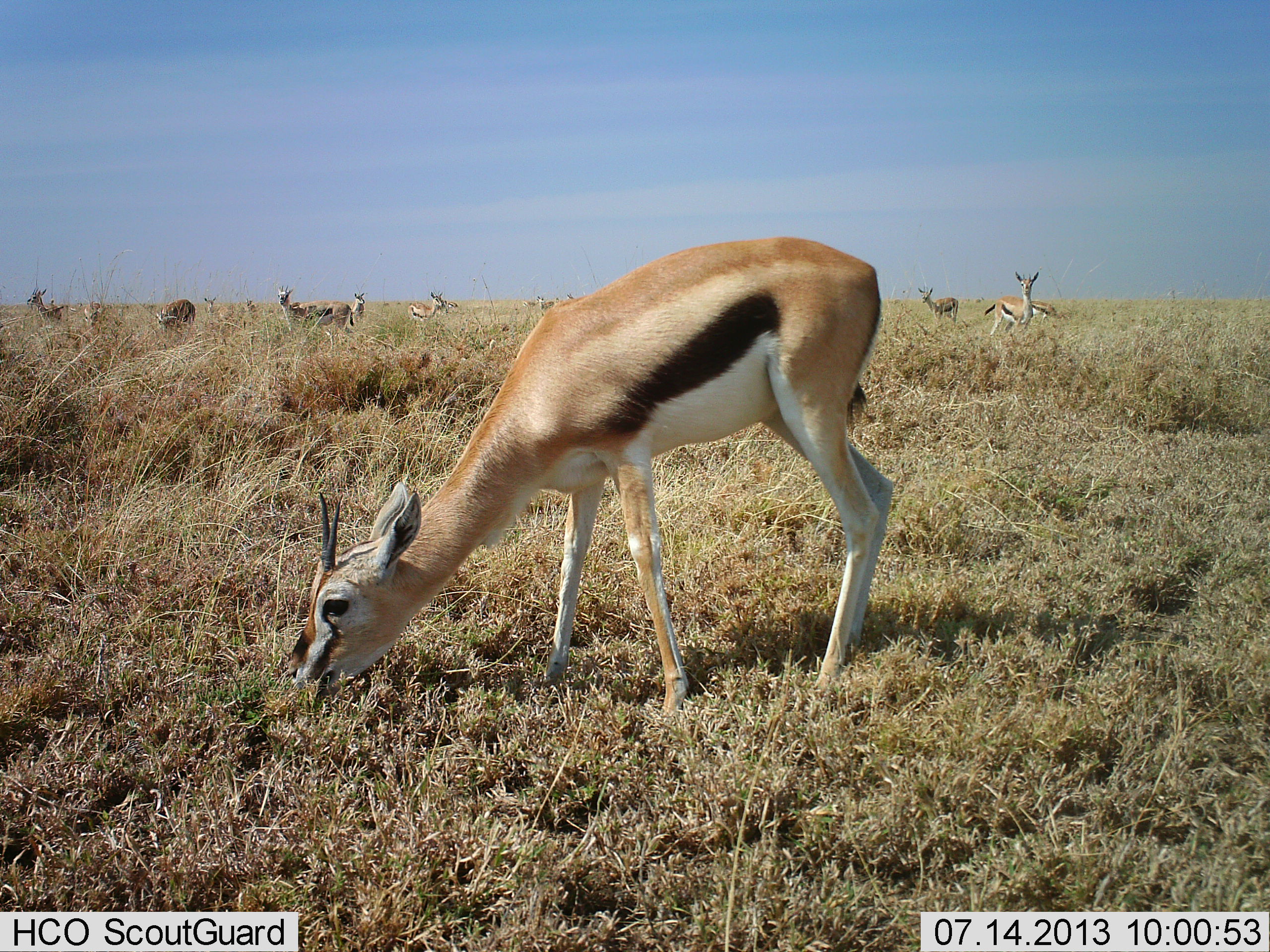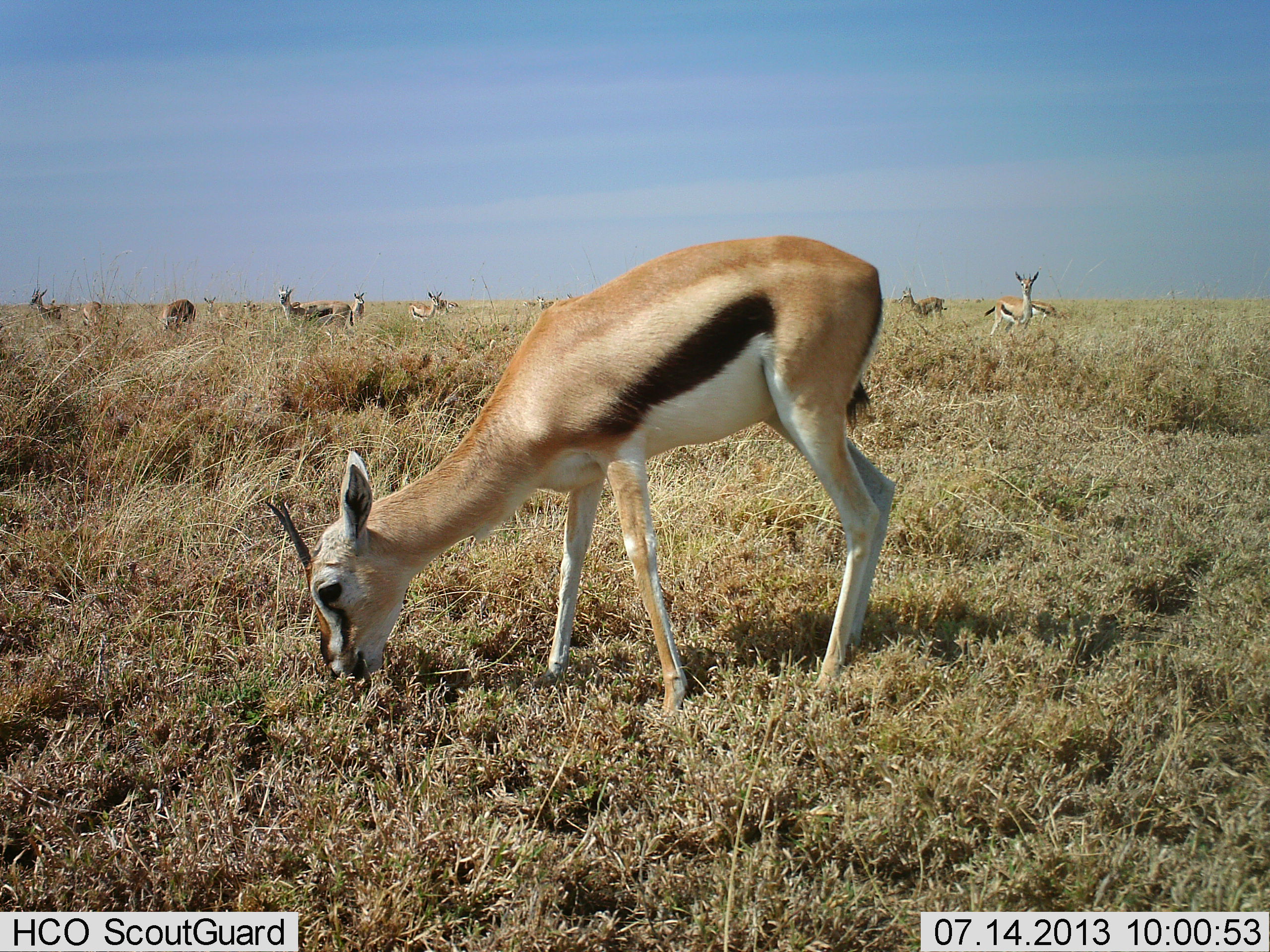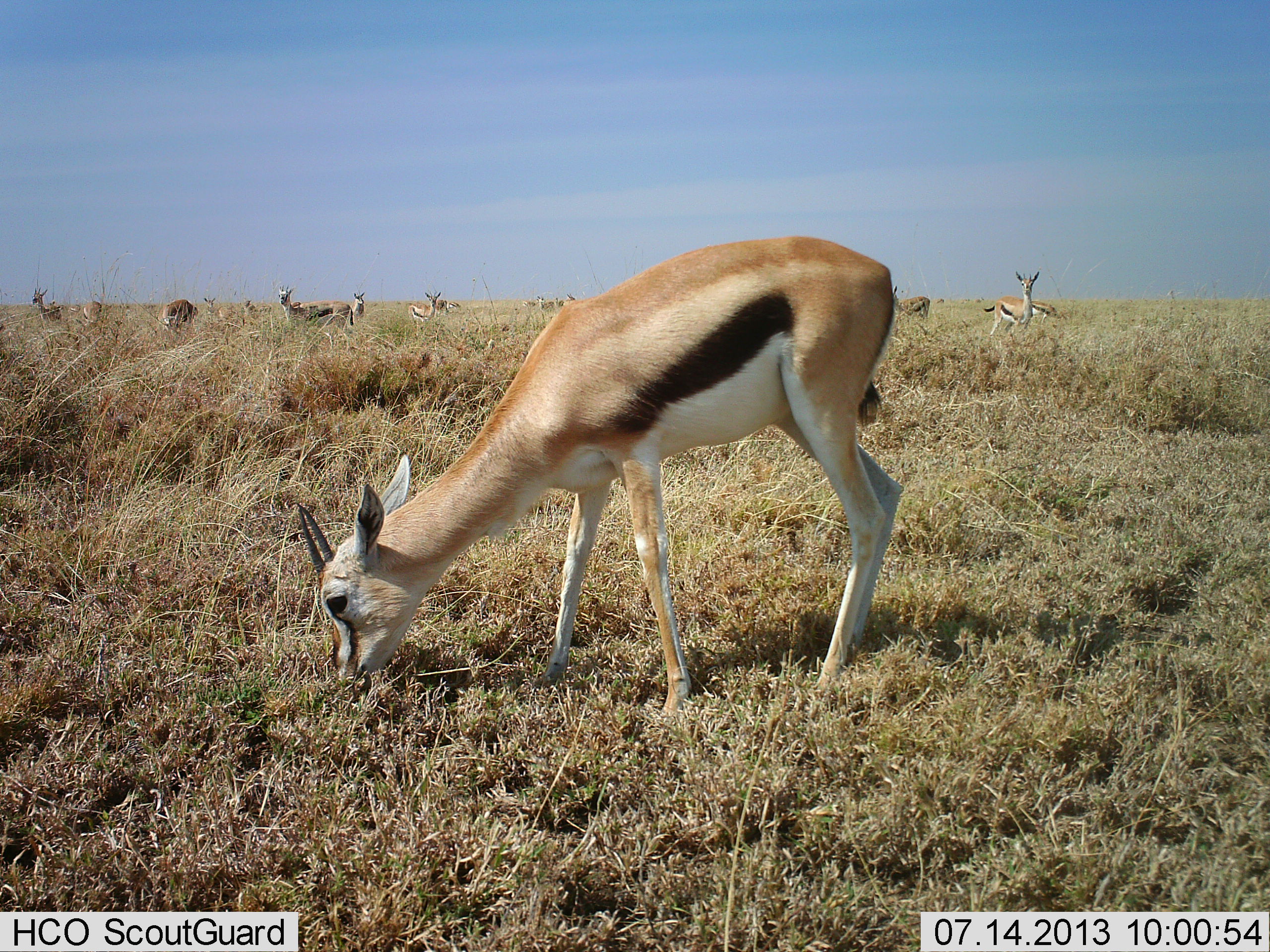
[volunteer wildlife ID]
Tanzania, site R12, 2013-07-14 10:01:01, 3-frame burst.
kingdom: Animalia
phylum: Chordata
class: Mammalia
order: Artiodactyla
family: Bovidae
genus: Eudorcas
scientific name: Eudorcas thomsonii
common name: thomson's gazelle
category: gazellethomsons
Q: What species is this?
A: Gazellethomsons (thomson's gazelle) (Eudorcas thomsonii).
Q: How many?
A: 11-50.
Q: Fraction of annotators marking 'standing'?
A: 68%.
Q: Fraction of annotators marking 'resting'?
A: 0%.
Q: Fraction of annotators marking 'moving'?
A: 26%.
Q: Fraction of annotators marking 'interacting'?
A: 5%.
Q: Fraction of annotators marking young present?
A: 0%.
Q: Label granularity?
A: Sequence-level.